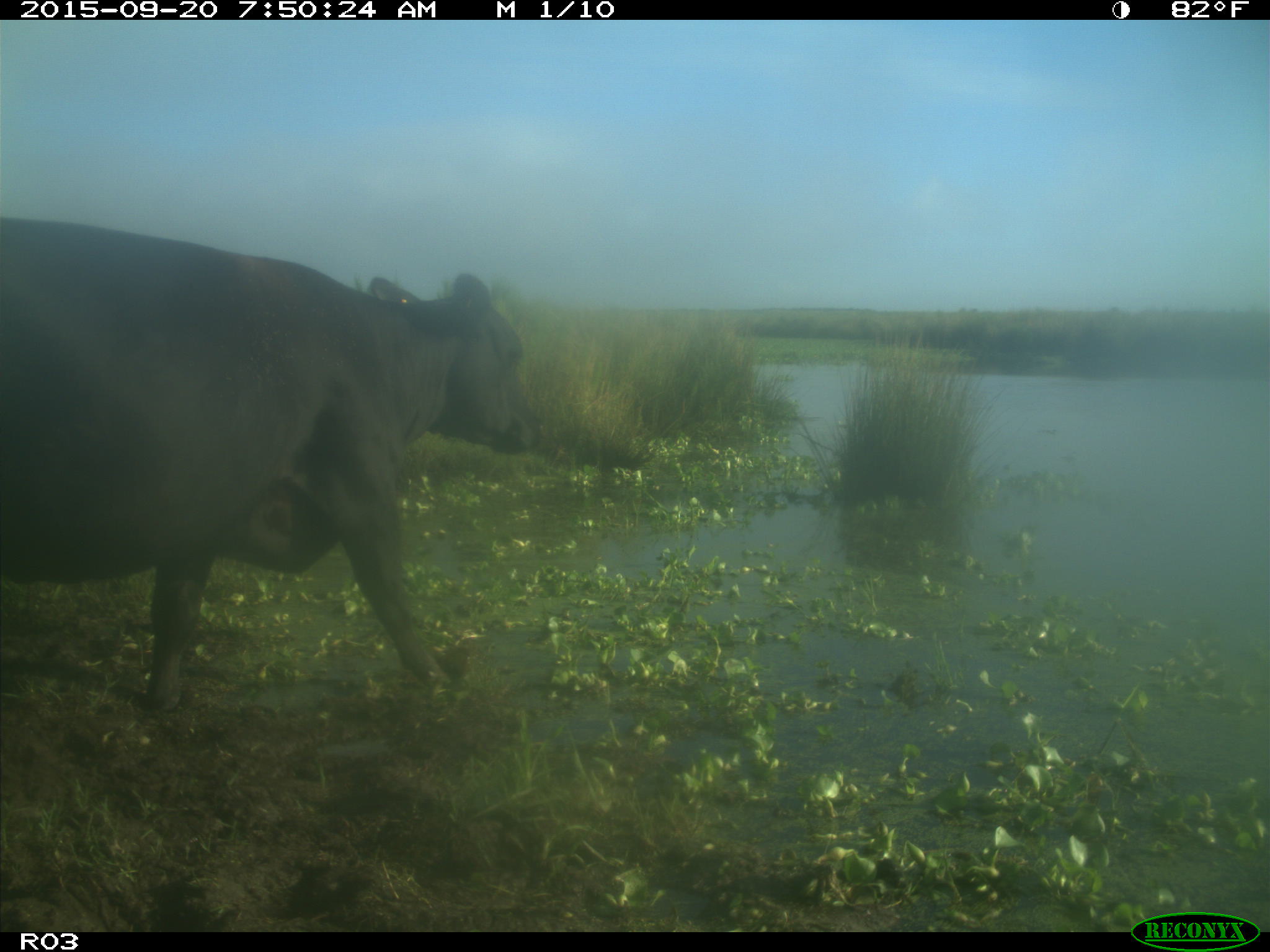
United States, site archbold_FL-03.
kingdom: Animalia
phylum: Chordata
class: Mammalia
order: Artiodactyla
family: Bovidae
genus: Bos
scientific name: Bos taurus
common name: domestic cow